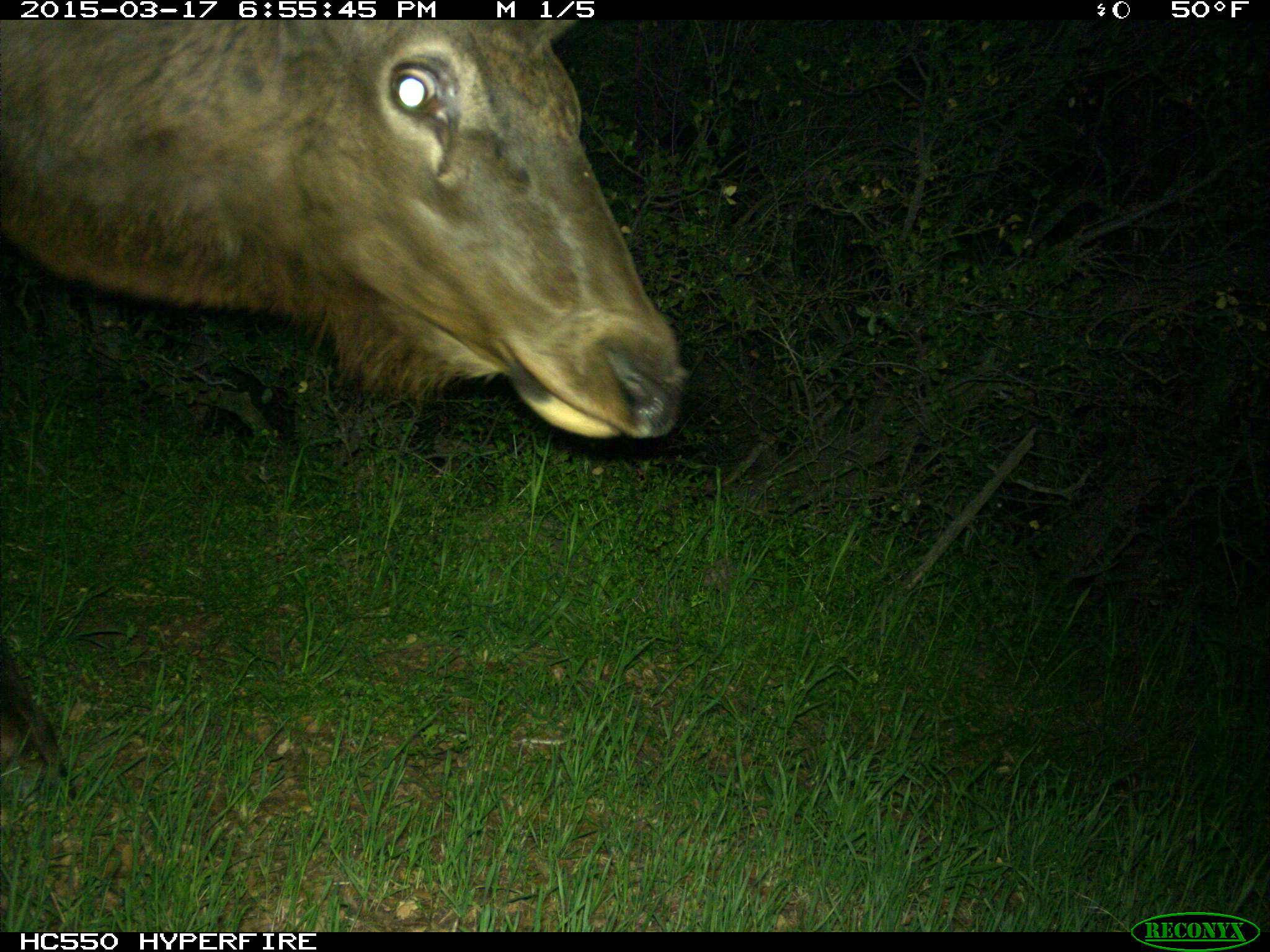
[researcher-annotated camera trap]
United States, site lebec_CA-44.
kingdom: Animalia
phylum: Chordata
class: Mammalia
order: Artiodactyla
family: Cervidae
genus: Cervus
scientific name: Cervus canadensis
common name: elk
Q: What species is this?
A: Cervus canadensis (elk).